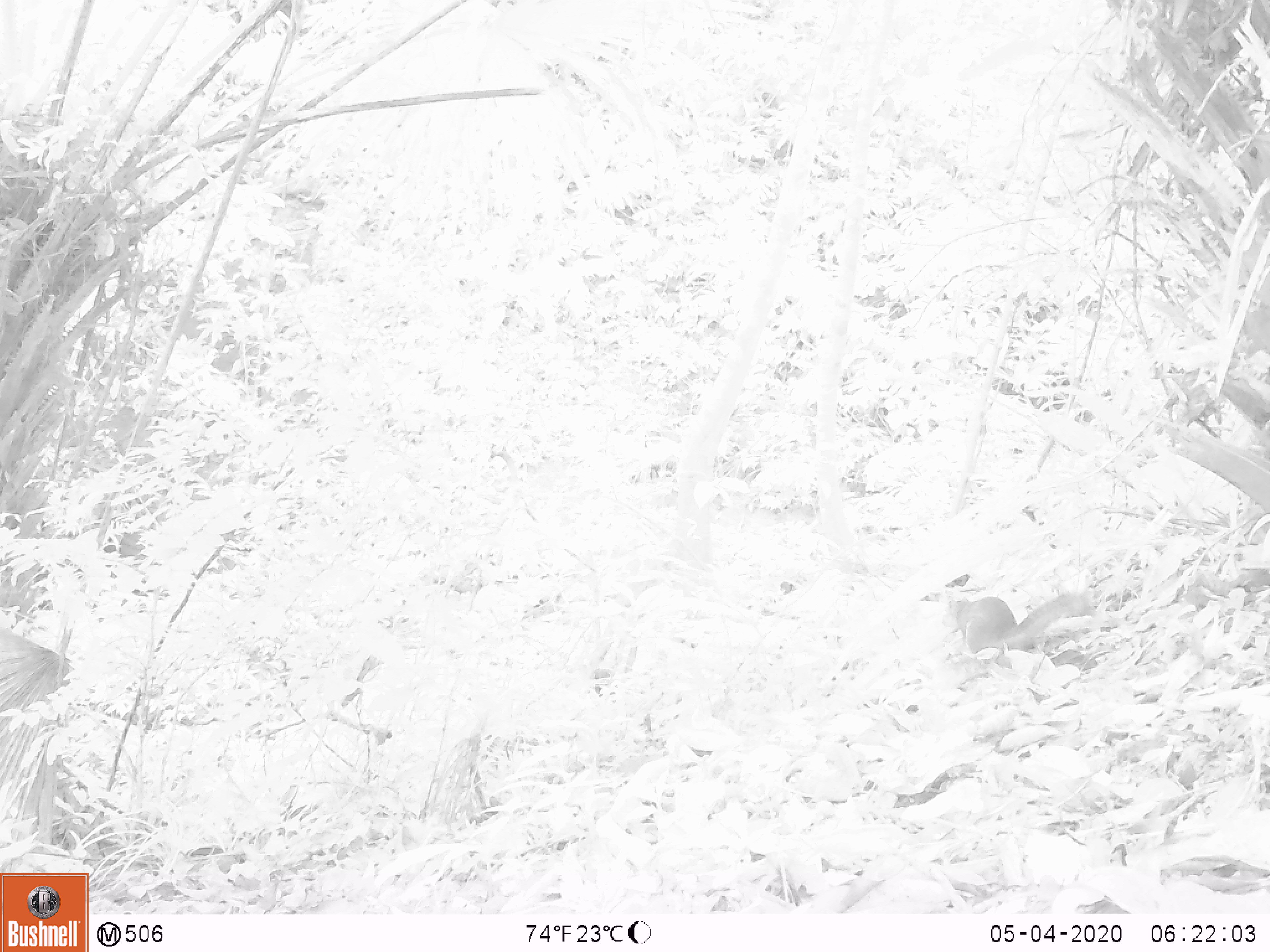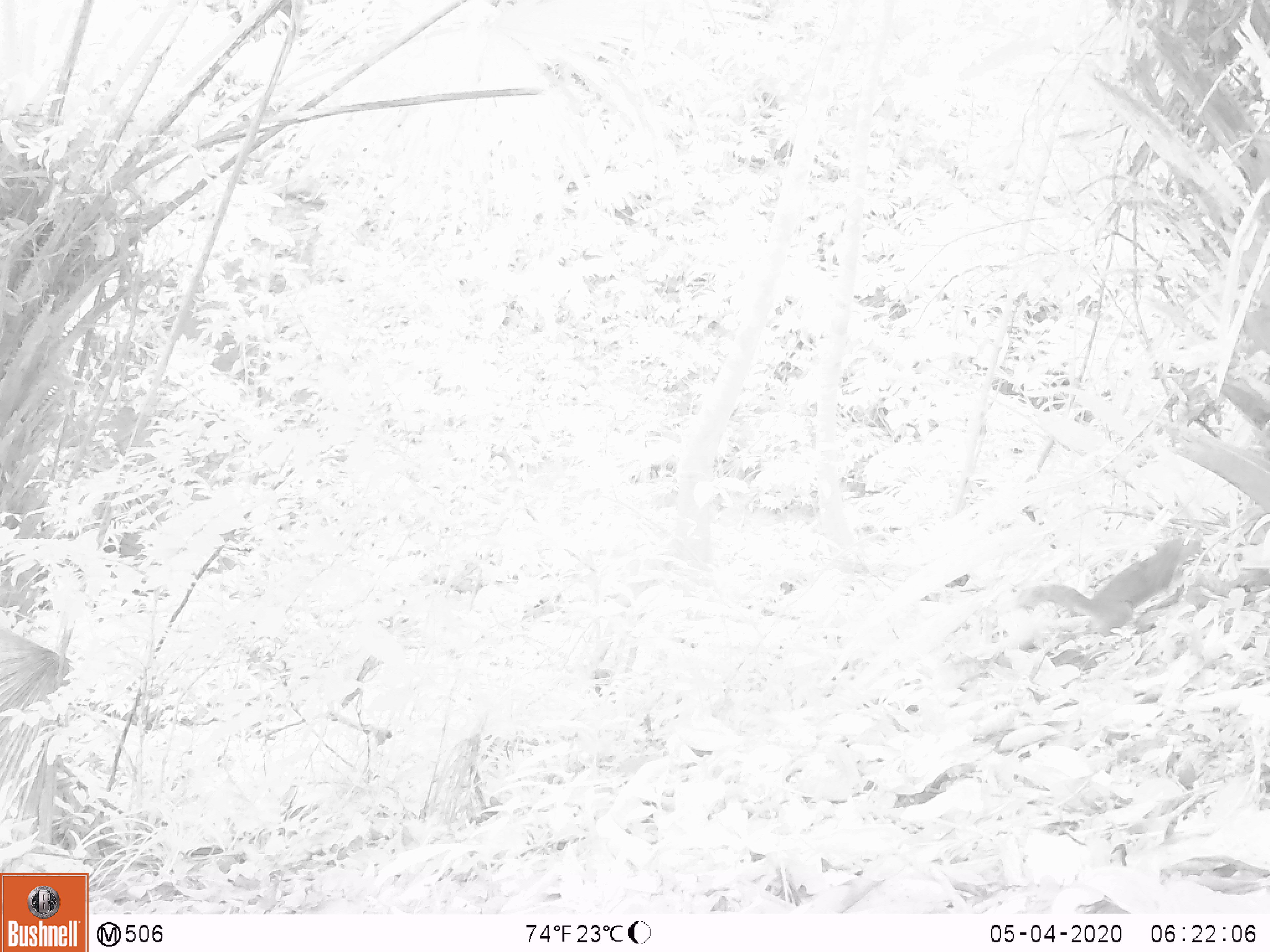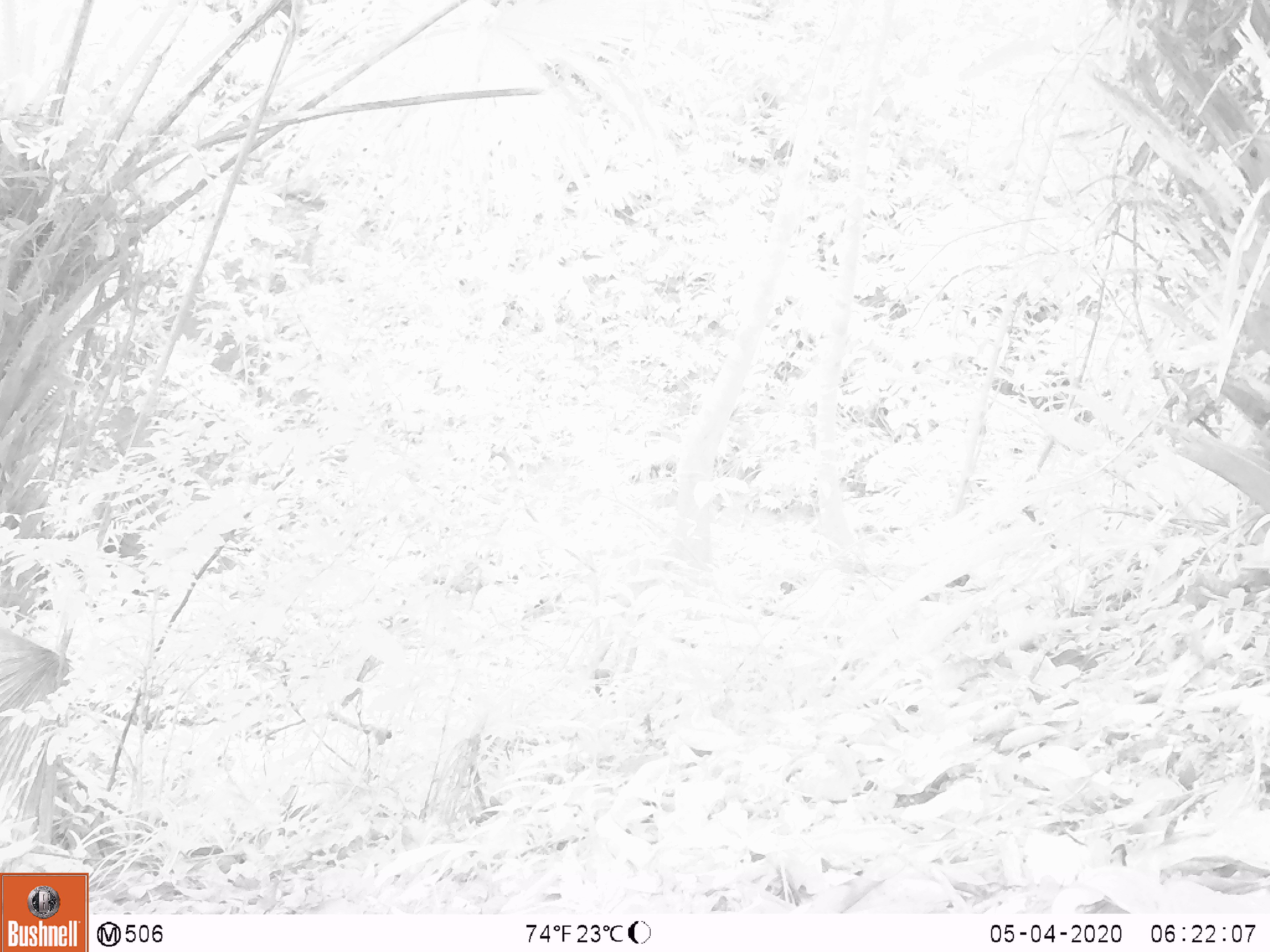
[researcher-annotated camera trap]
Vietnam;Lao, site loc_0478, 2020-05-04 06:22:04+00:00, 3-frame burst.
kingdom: Animalia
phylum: Chordata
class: Mammalia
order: Rodentia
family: Sciuridae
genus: Dremomys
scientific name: Dremomys rufigenis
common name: red-cheeked squirrel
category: red cheeked squirrel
Red cheeked squirrel (red-cheeked squirrel) (Dremomys rufigenis). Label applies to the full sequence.